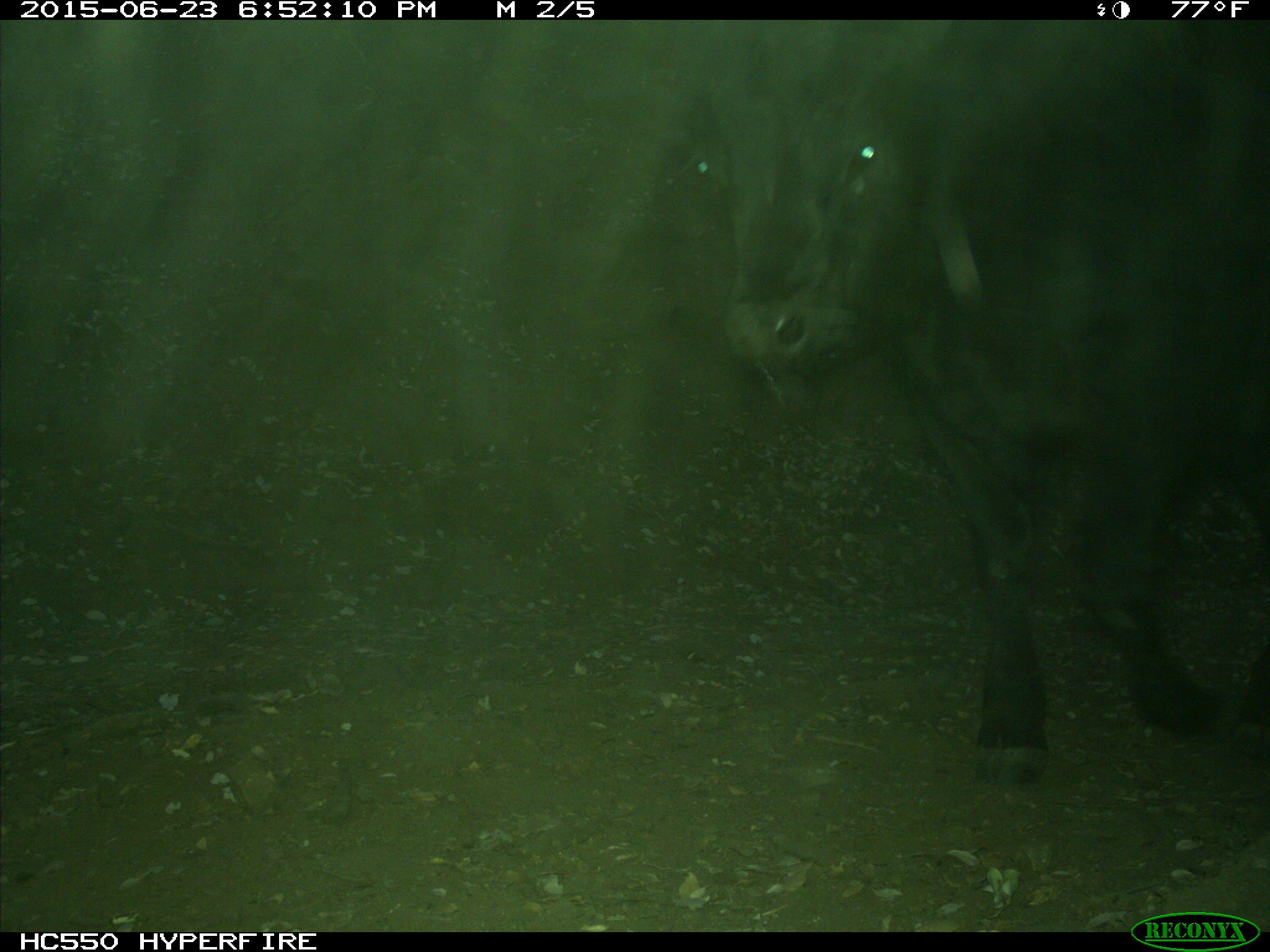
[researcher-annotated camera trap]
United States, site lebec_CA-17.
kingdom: Animalia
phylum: Chordata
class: Mammalia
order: Artiodactyla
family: Bovidae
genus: Bos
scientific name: Bos taurus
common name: domestic cow